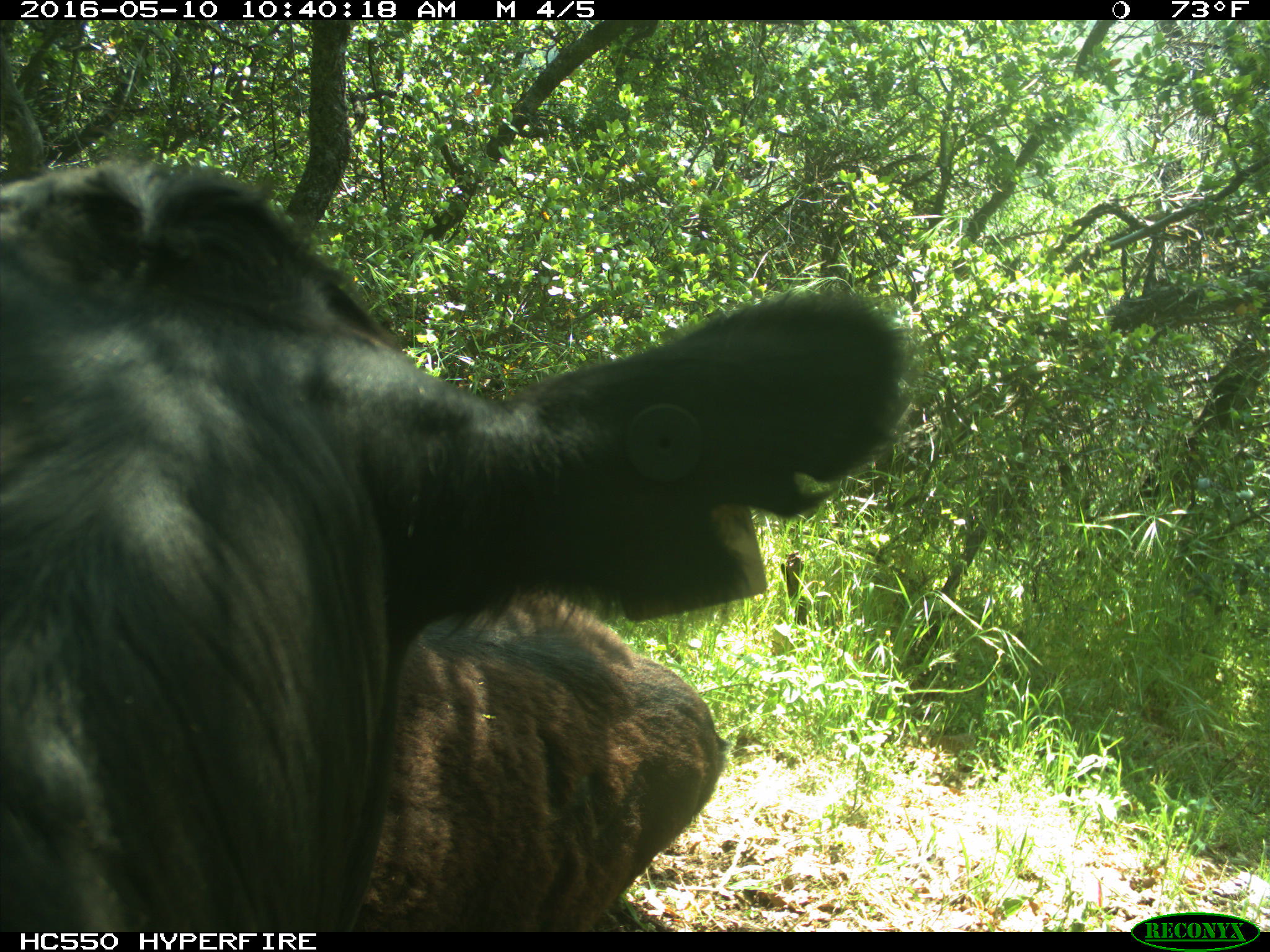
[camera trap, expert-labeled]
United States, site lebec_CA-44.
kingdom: Animalia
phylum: Chordata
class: Mammalia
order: Artiodactyla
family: Bovidae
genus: Bos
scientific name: Bos taurus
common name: domestic cow